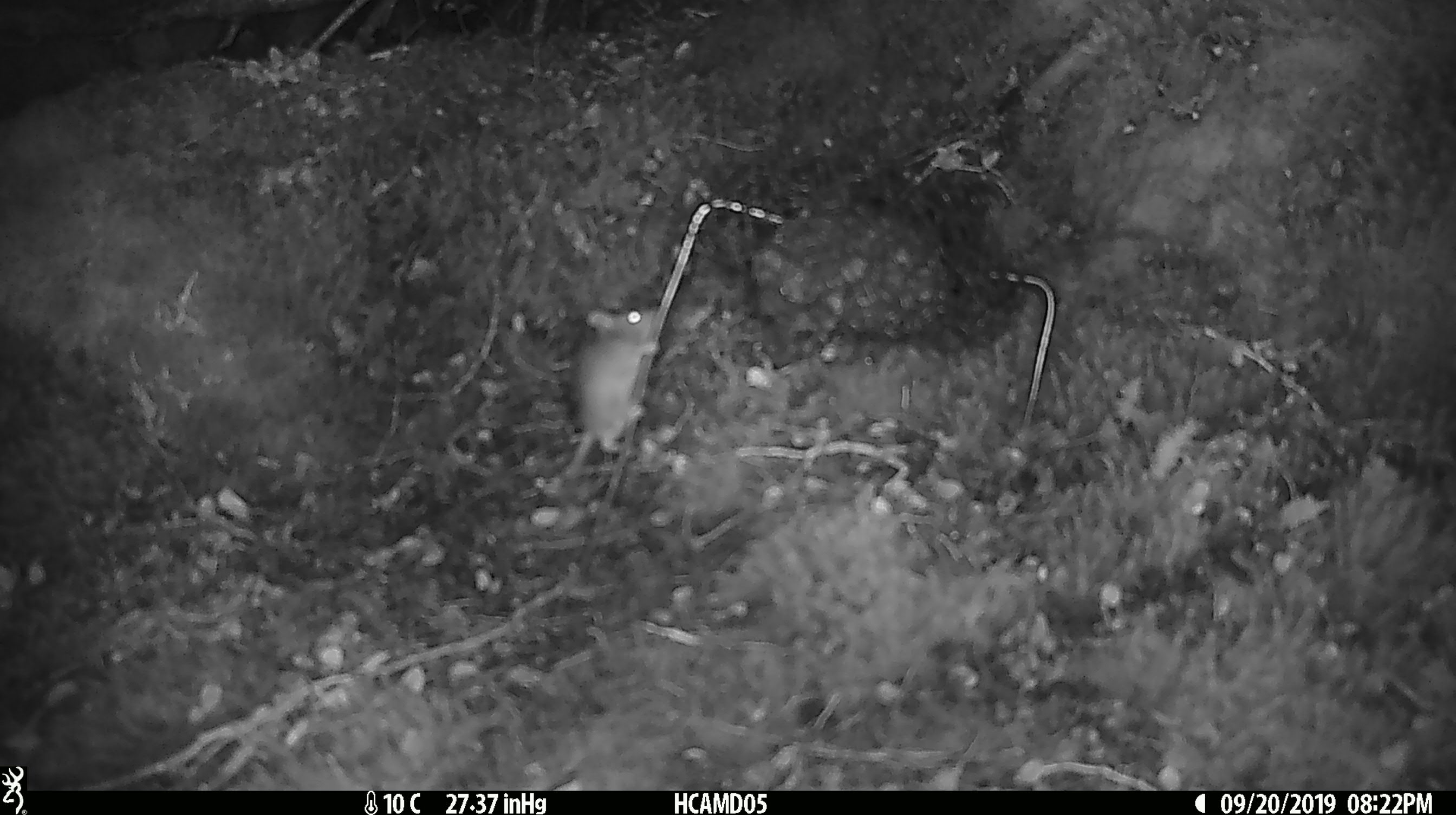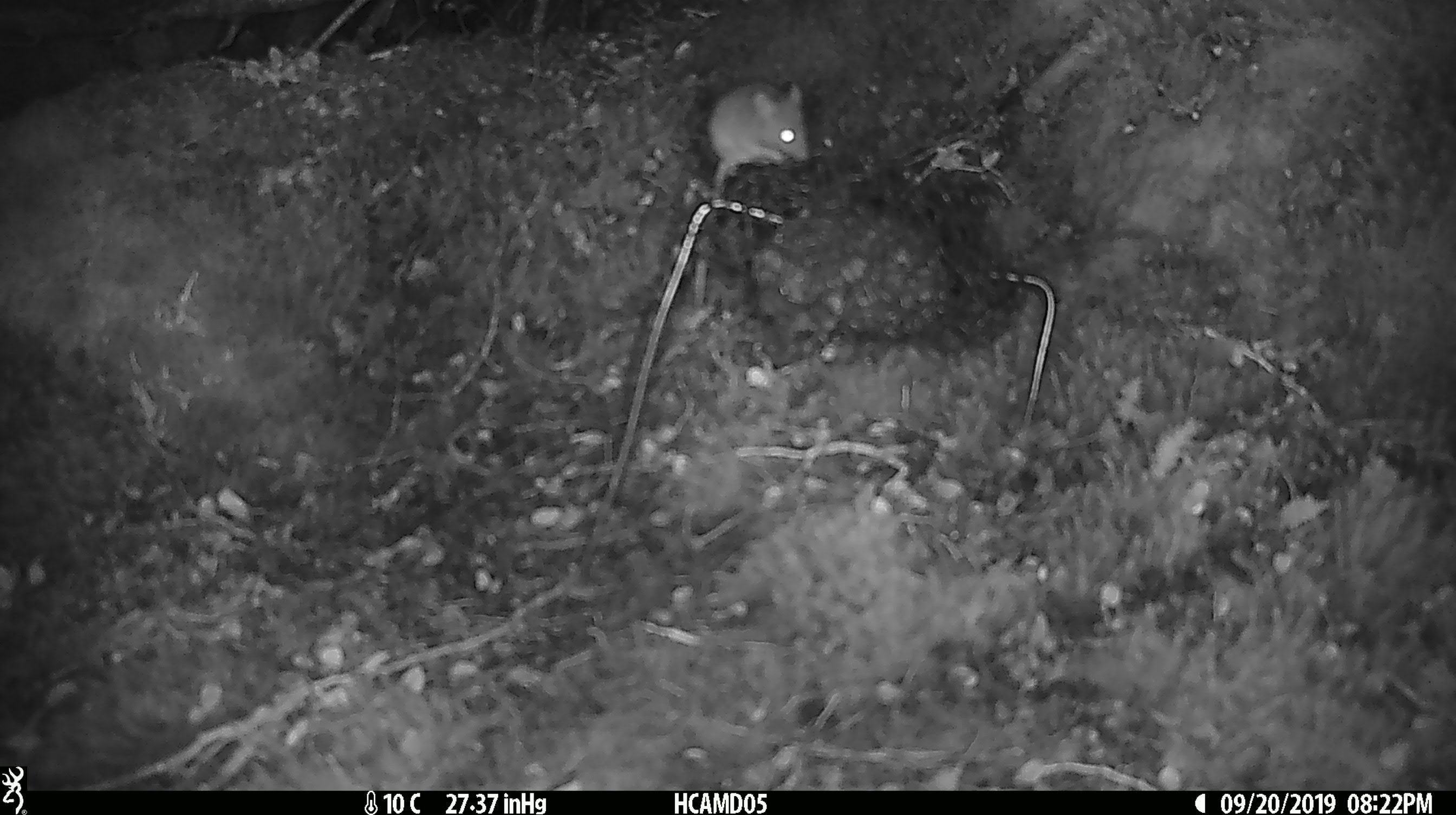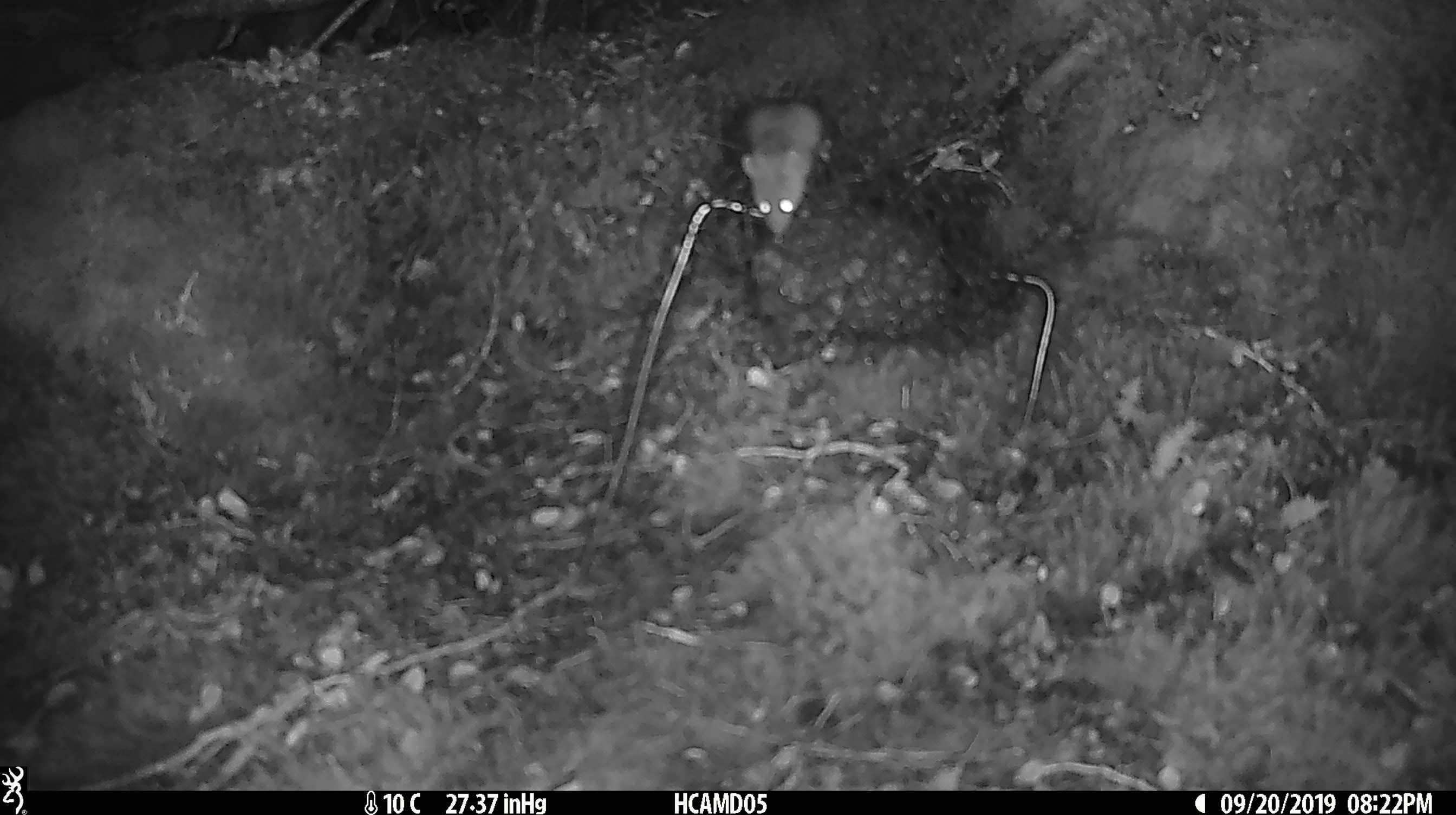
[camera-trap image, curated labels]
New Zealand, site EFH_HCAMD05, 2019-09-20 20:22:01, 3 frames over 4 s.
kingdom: Animalia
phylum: Chordata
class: Mammalia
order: Rodentia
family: Muridae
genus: Mus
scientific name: Mus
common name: mouse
Mouse (Mus).